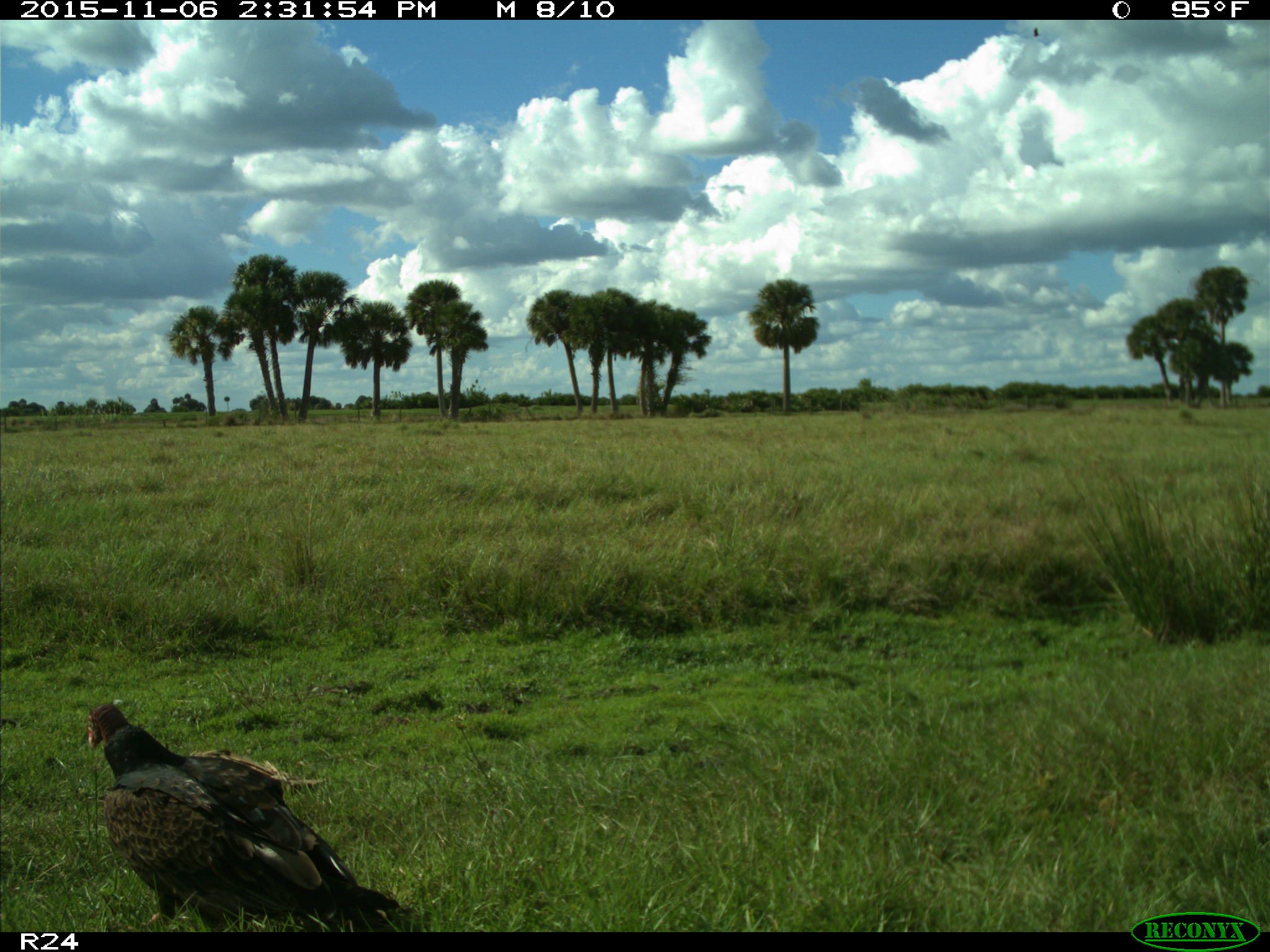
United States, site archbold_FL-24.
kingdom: Animalia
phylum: Chordata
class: Aves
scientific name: Aves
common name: birds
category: unidentified bird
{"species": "unidentified bird (birds) (Aves)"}